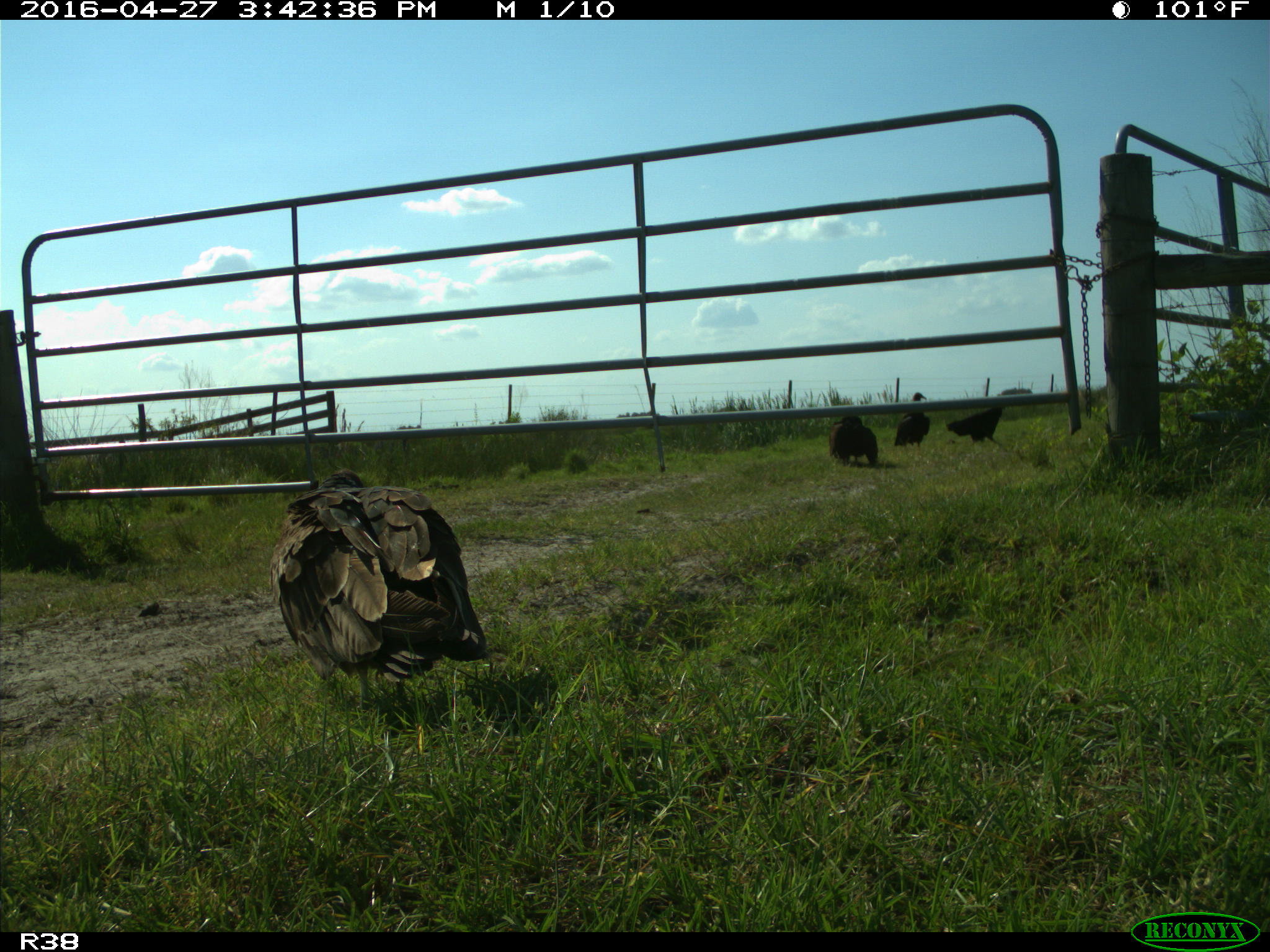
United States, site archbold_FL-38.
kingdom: Animalia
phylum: Chordata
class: Aves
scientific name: Aves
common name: birds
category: unidentified bird